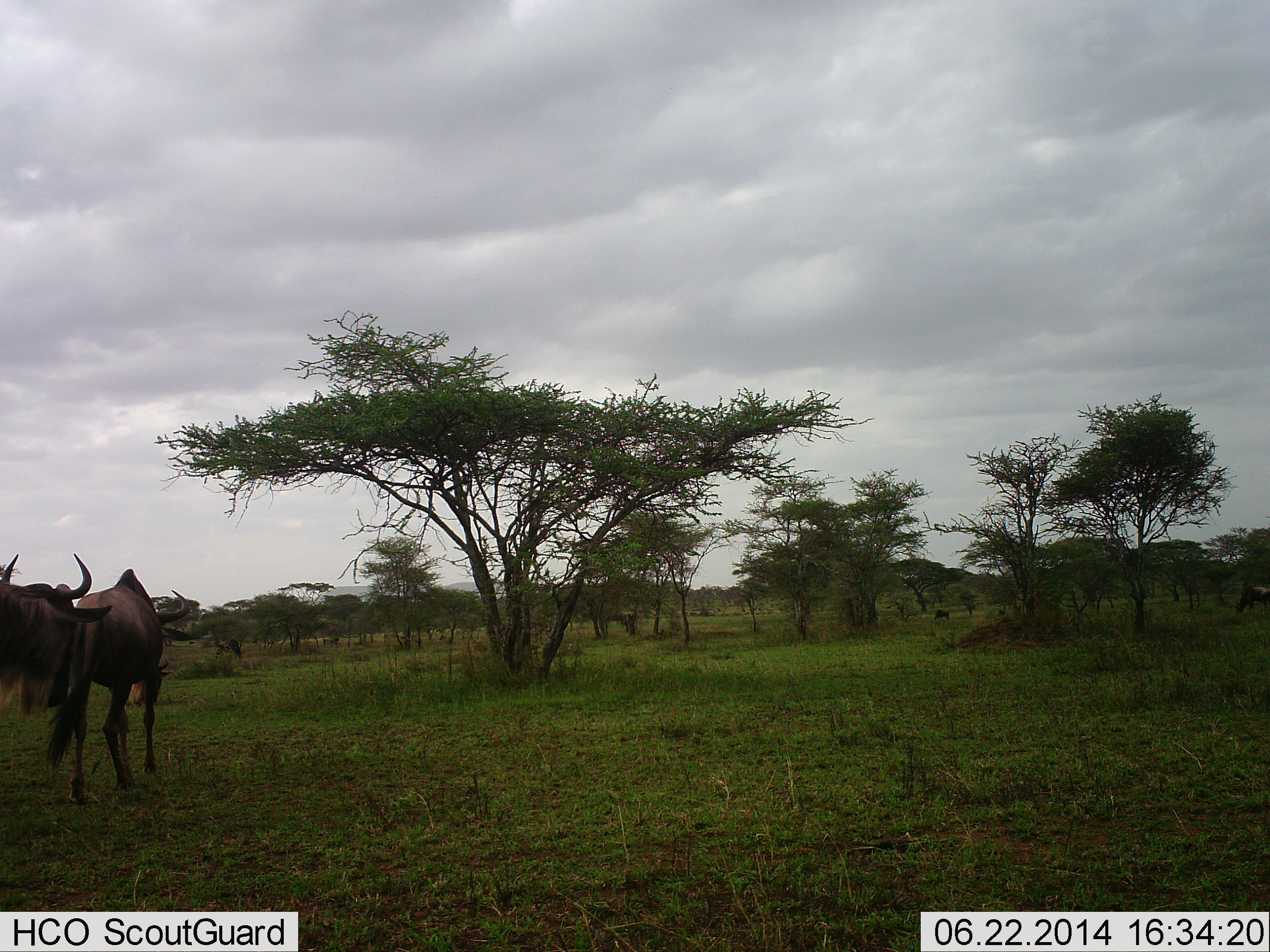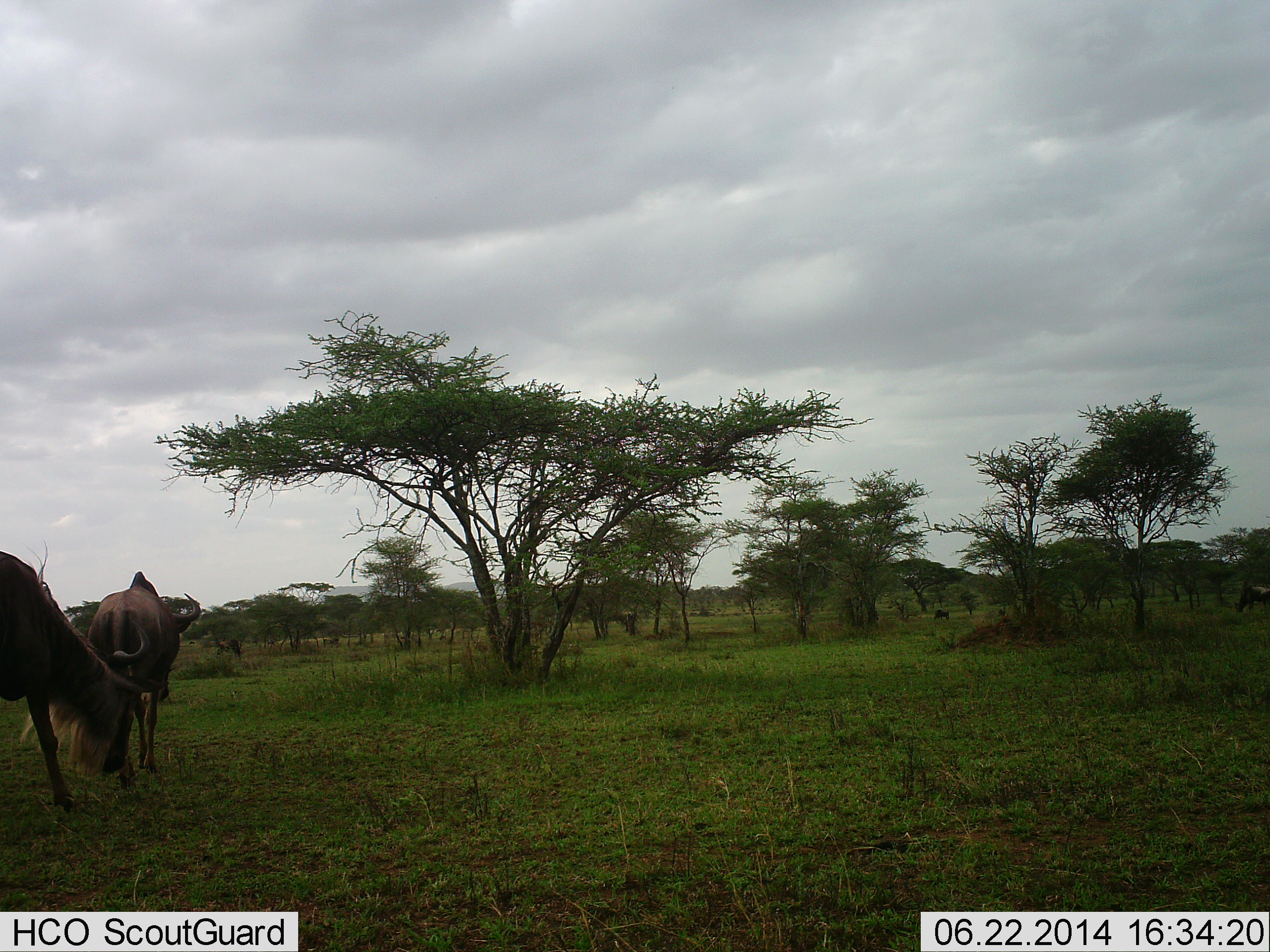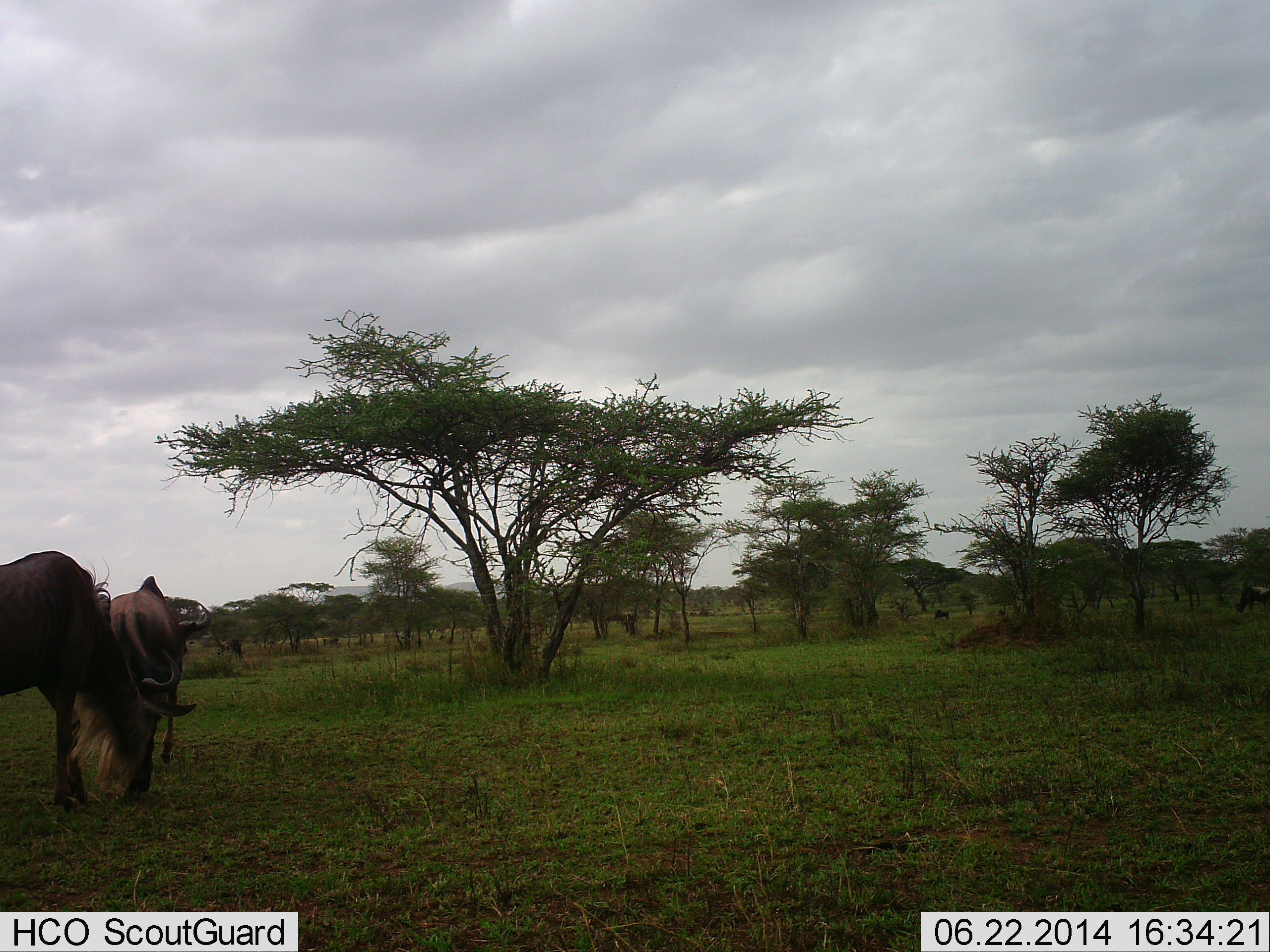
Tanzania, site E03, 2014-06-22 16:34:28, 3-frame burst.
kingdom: Animalia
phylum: Chordata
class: Mammalia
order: Artiodactyla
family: Bovidae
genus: Connochaetes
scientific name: Connochaetes taurinus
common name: blue wildebeest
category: wildebeest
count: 2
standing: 20%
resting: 0%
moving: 80%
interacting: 10%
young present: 0%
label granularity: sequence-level